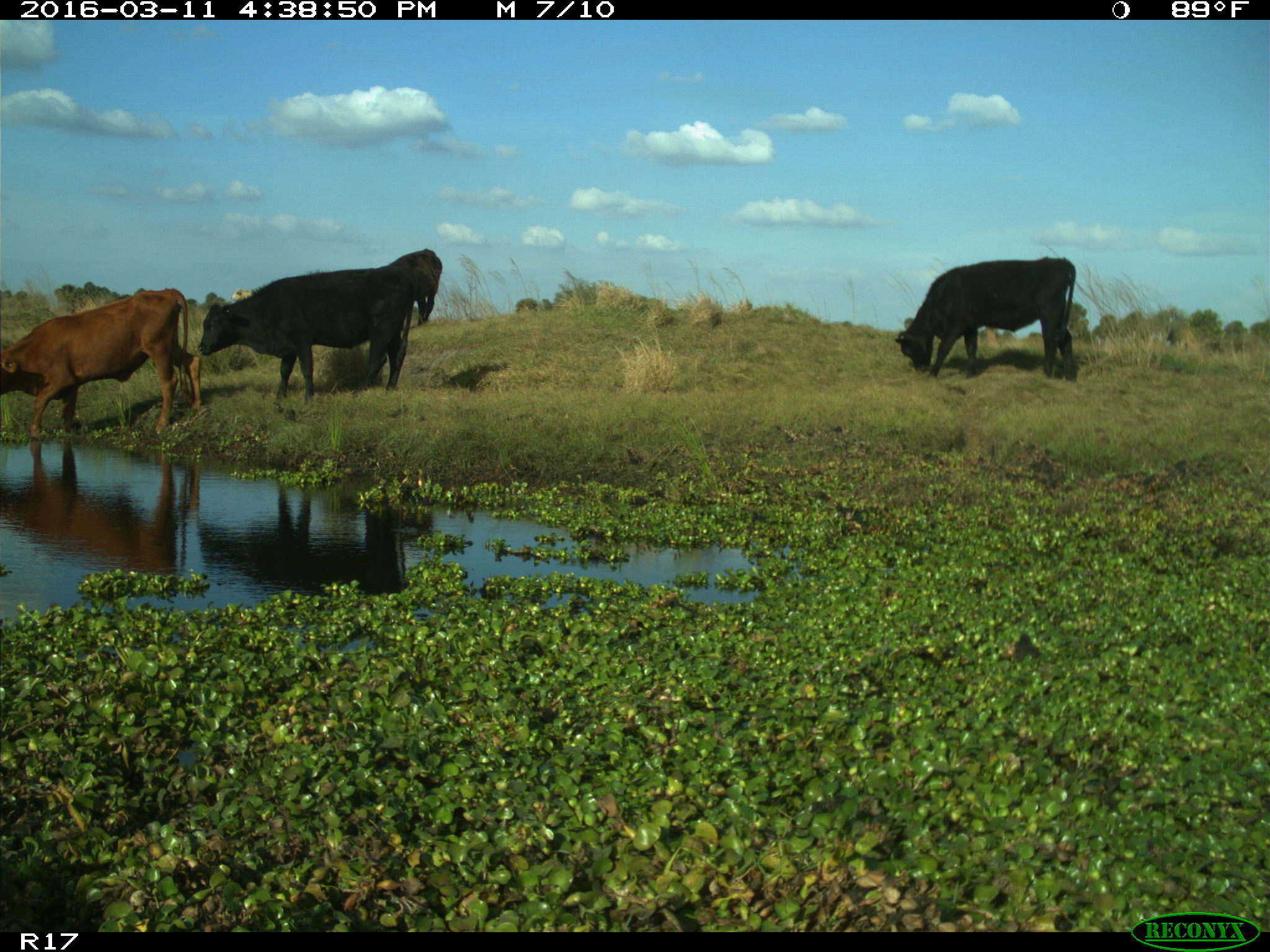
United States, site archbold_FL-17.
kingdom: Animalia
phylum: Chordata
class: Mammalia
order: Artiodactyla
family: Bovidae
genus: Bos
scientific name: Bos taurus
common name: domestic cow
Bos taurus (domestic cow).